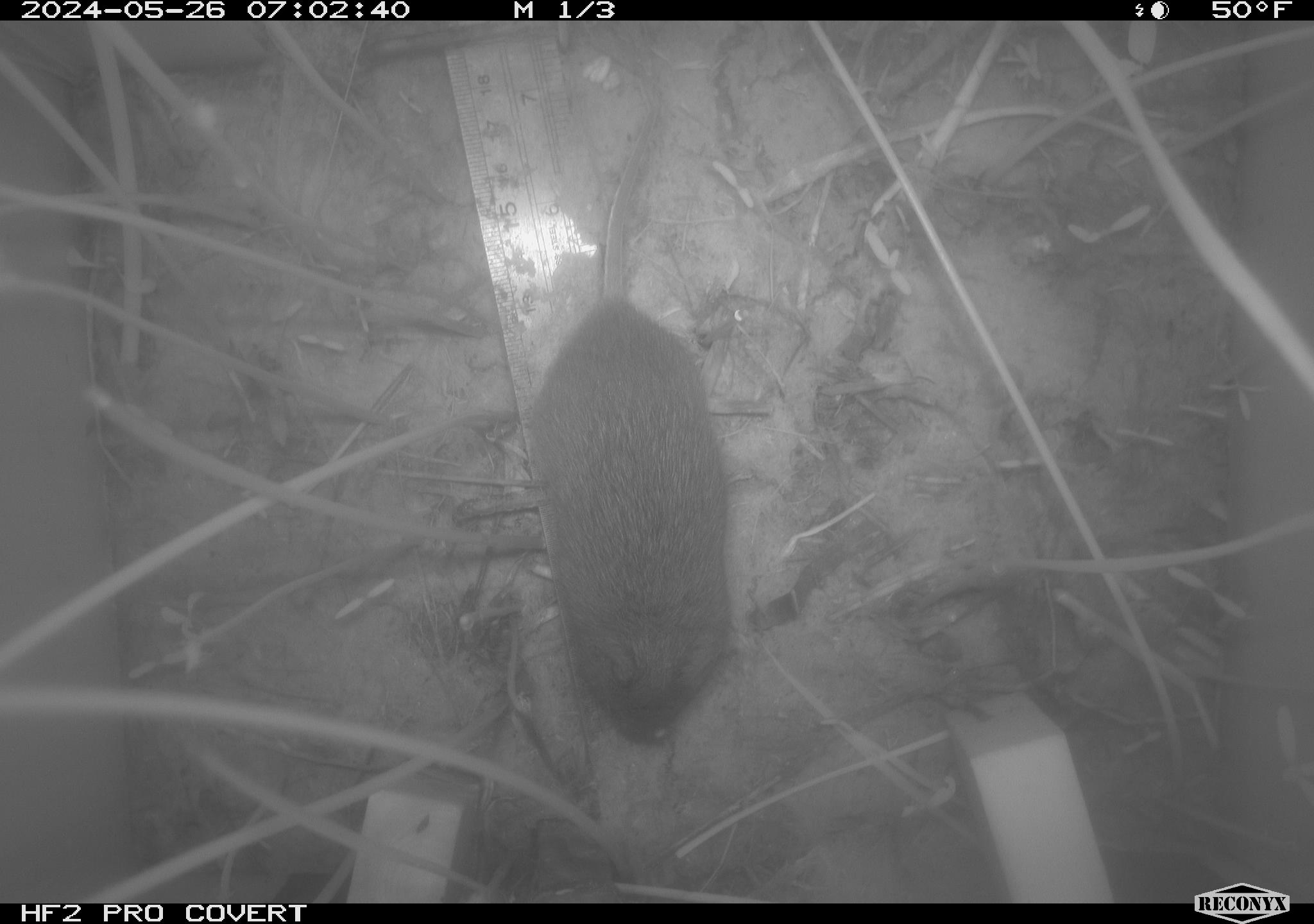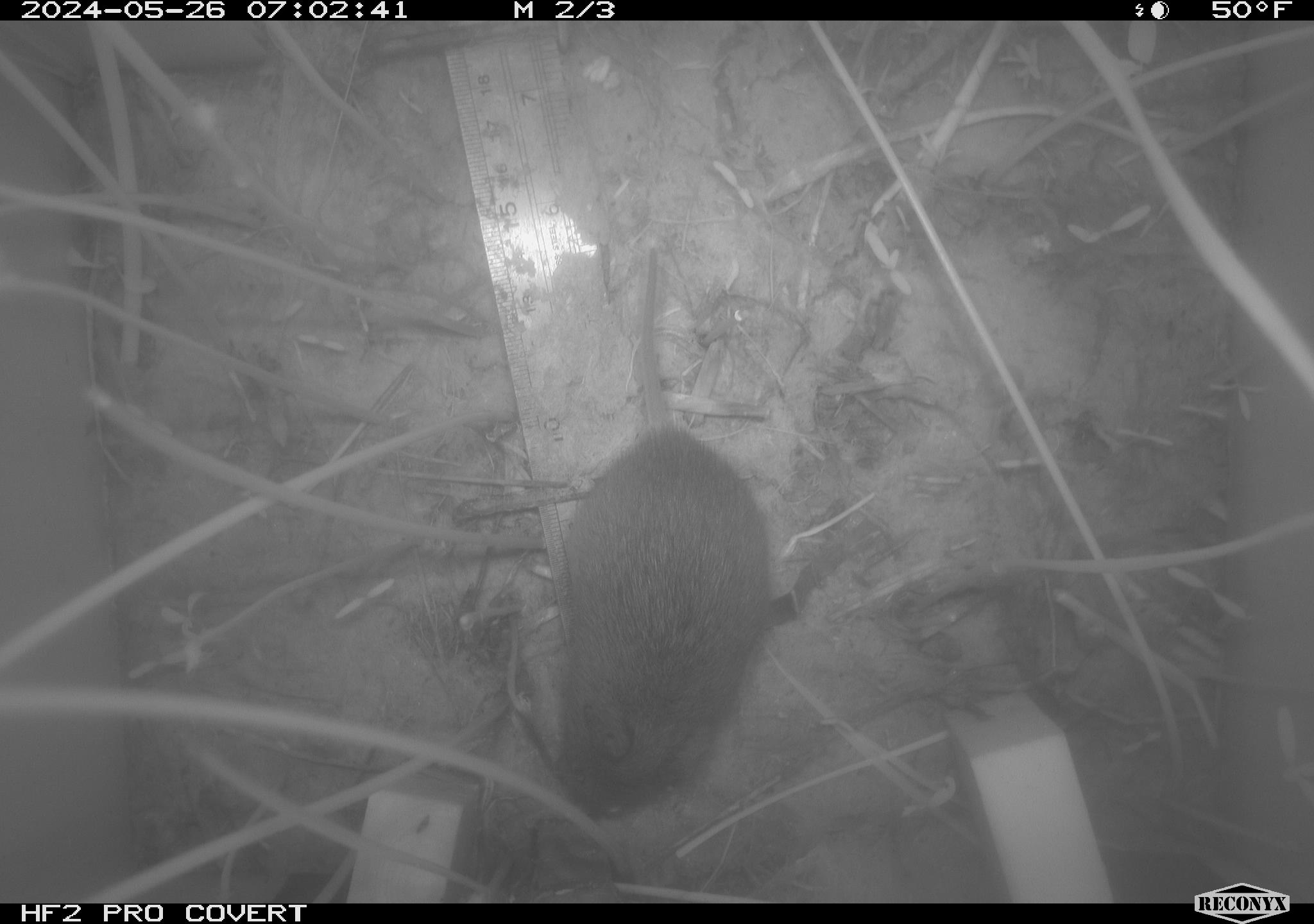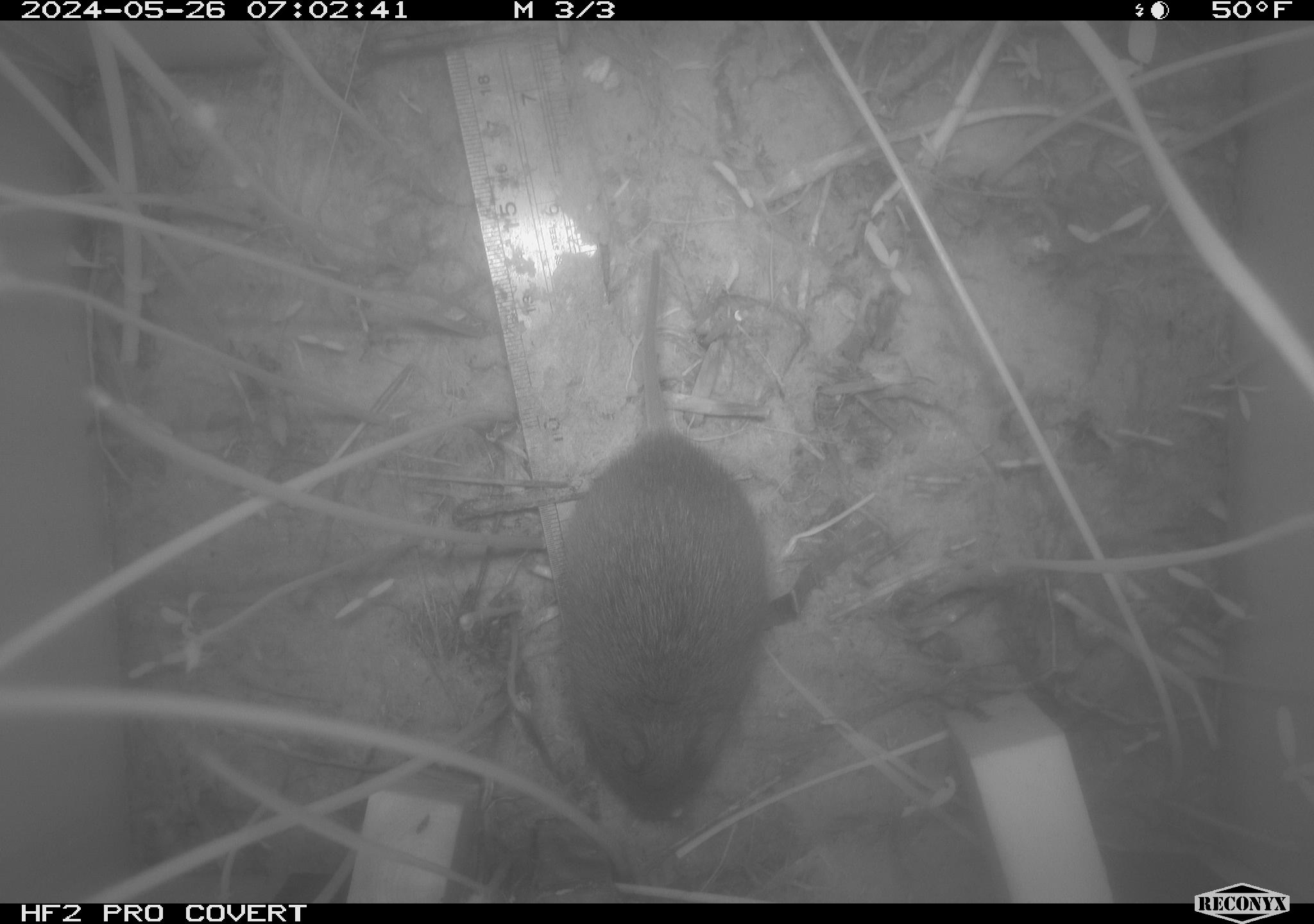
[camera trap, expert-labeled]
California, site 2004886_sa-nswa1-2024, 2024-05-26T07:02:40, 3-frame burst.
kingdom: Animalia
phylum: Chordata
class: Mammalia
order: Rodentia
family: Cricetidae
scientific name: Arvicolinae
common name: voles, lemmings, and muskrats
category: arvicolinae subfamily